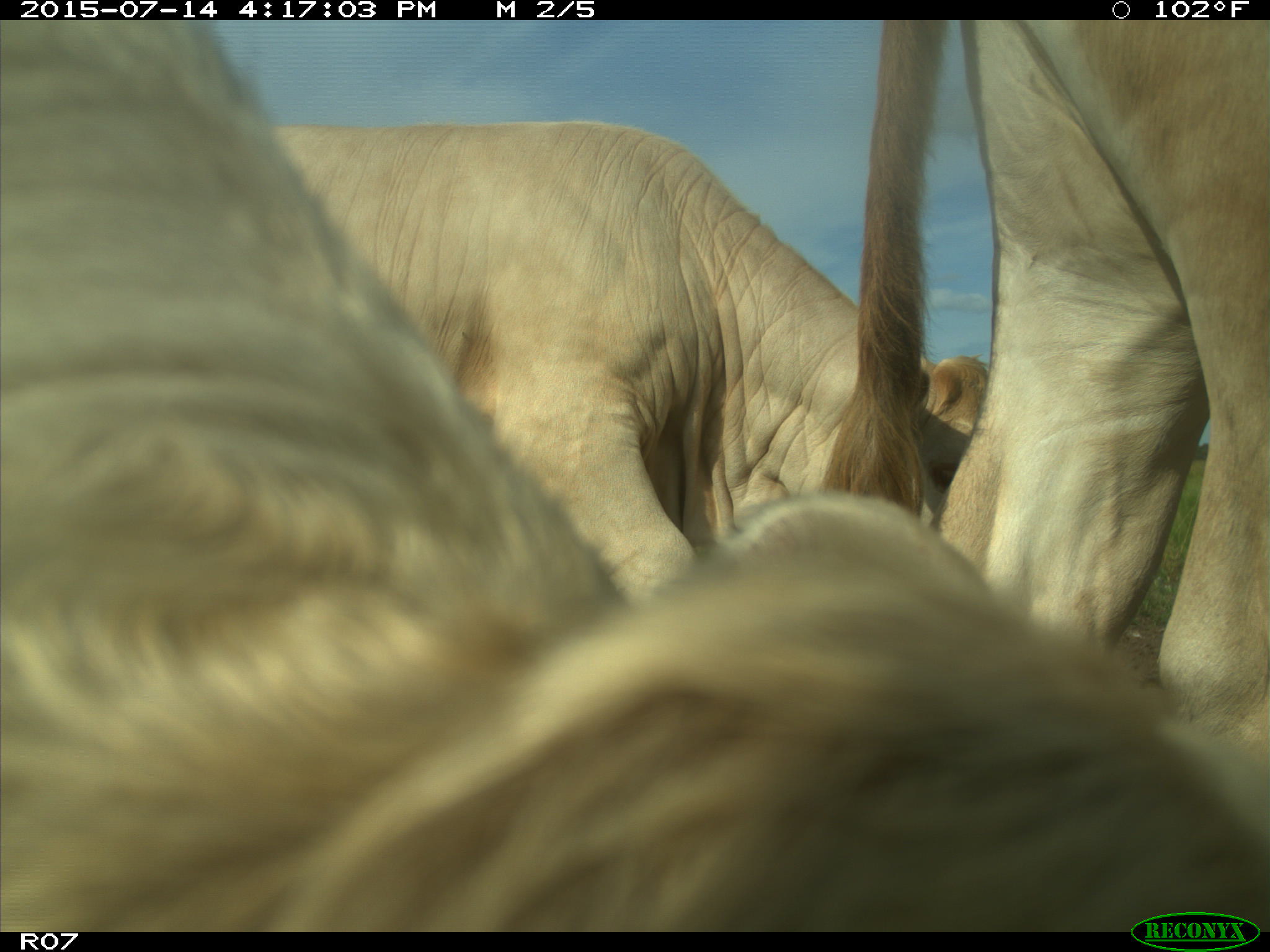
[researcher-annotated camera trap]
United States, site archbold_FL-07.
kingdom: Animalia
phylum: Chordata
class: Mammalia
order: Artiodactyla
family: Bovidae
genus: Bos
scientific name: Bos taurus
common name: domestic cow